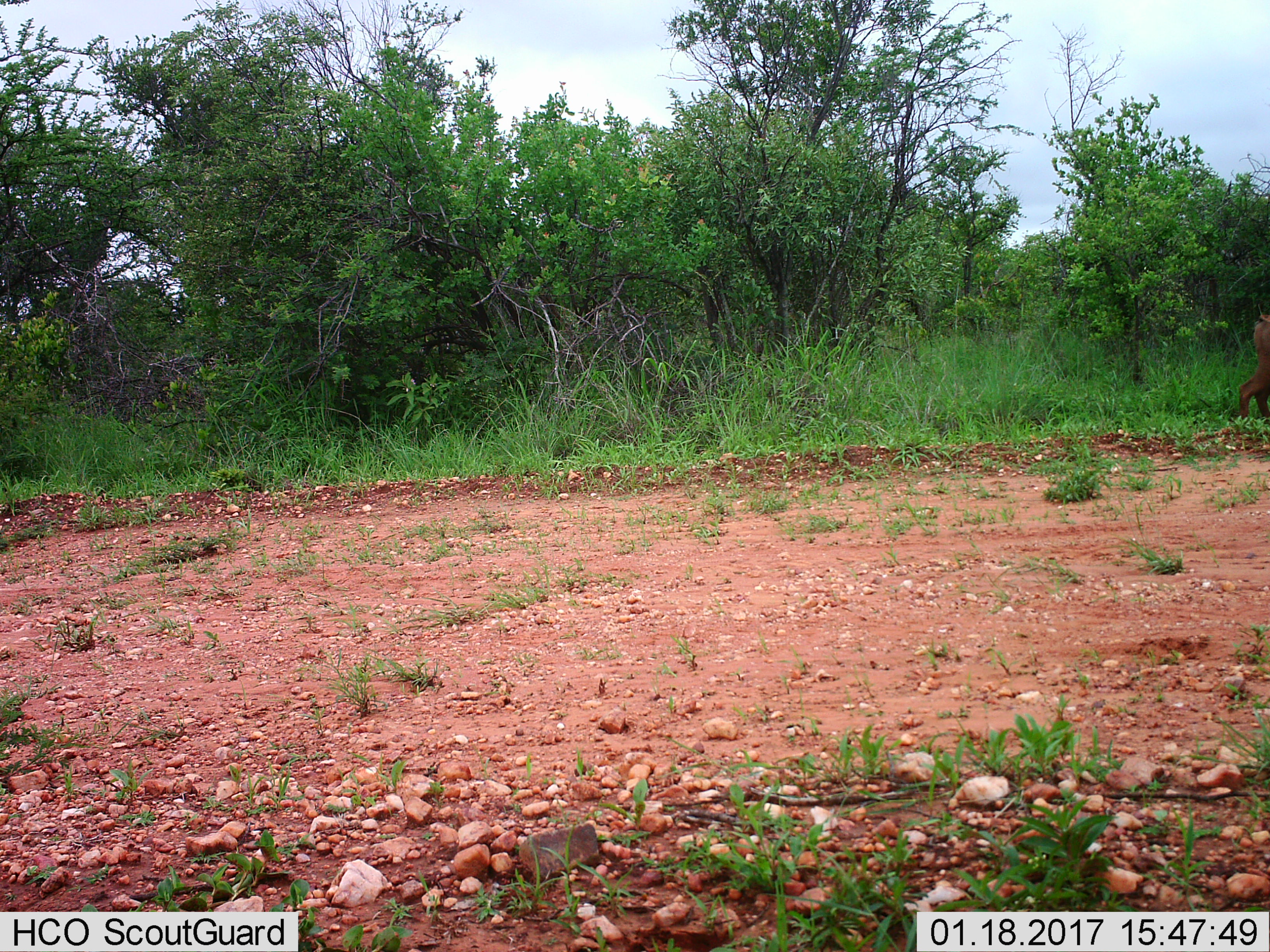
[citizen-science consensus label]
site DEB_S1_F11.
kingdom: Animalia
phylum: Chordata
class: Mammalia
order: Artiodactyla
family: Suidae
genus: Phacochoerus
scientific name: Phacochoerus africanus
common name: warthog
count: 1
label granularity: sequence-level